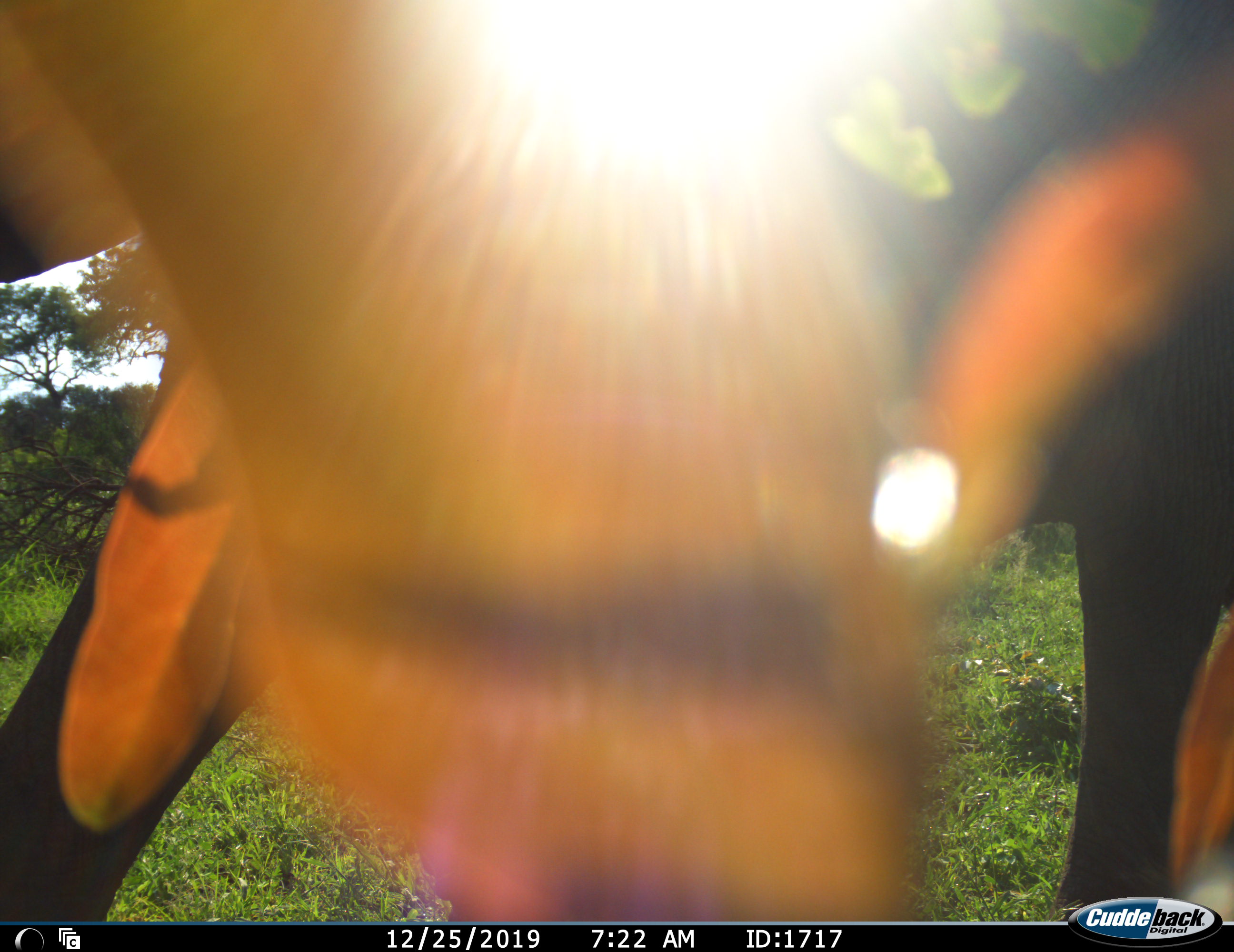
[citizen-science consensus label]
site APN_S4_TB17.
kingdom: Animalia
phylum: Chordata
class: Mammalia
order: Proboscidea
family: Elephantidae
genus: Loxodonta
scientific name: Loxodonta africana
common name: african bush elephant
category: elephant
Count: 1.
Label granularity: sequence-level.